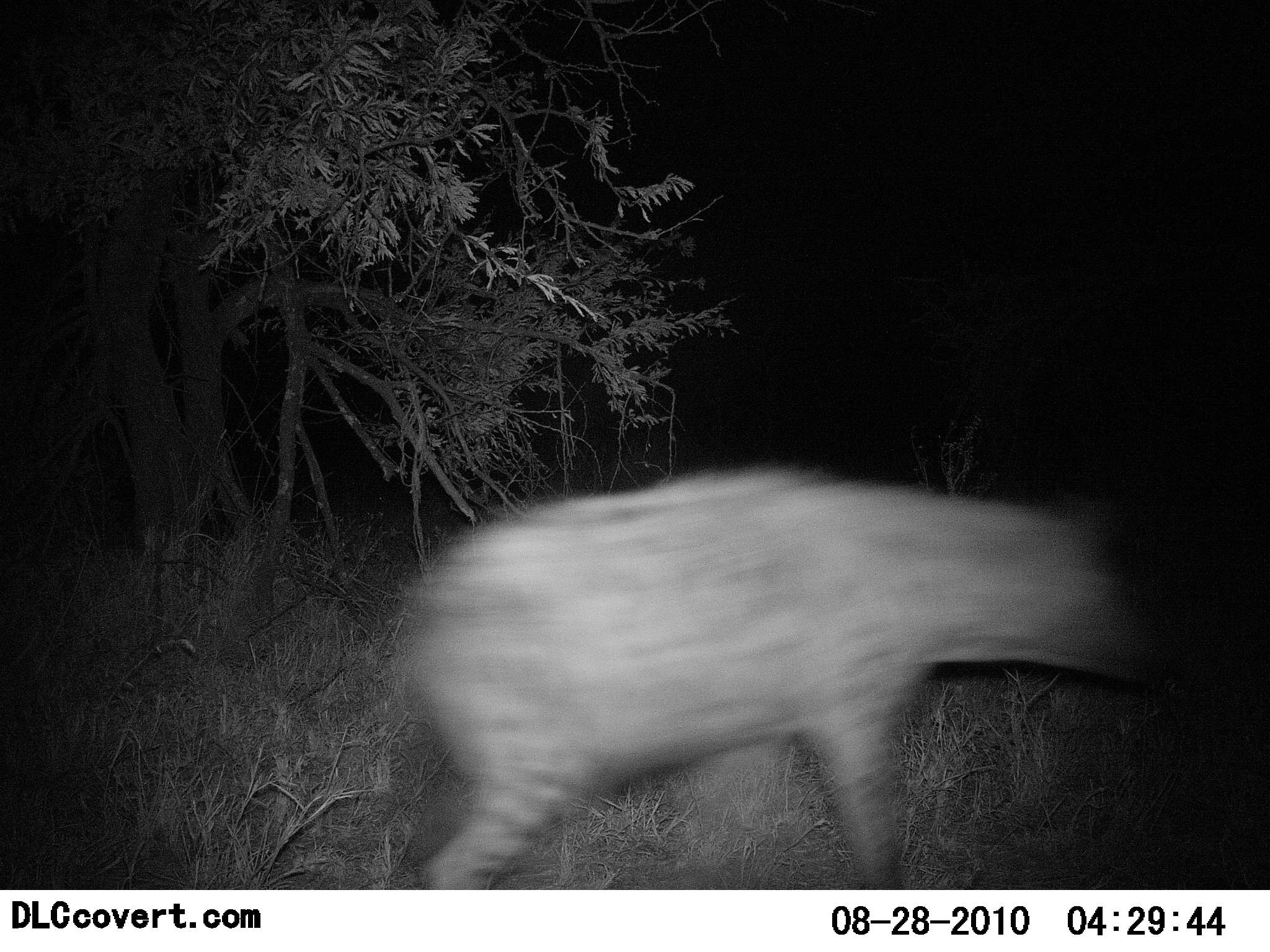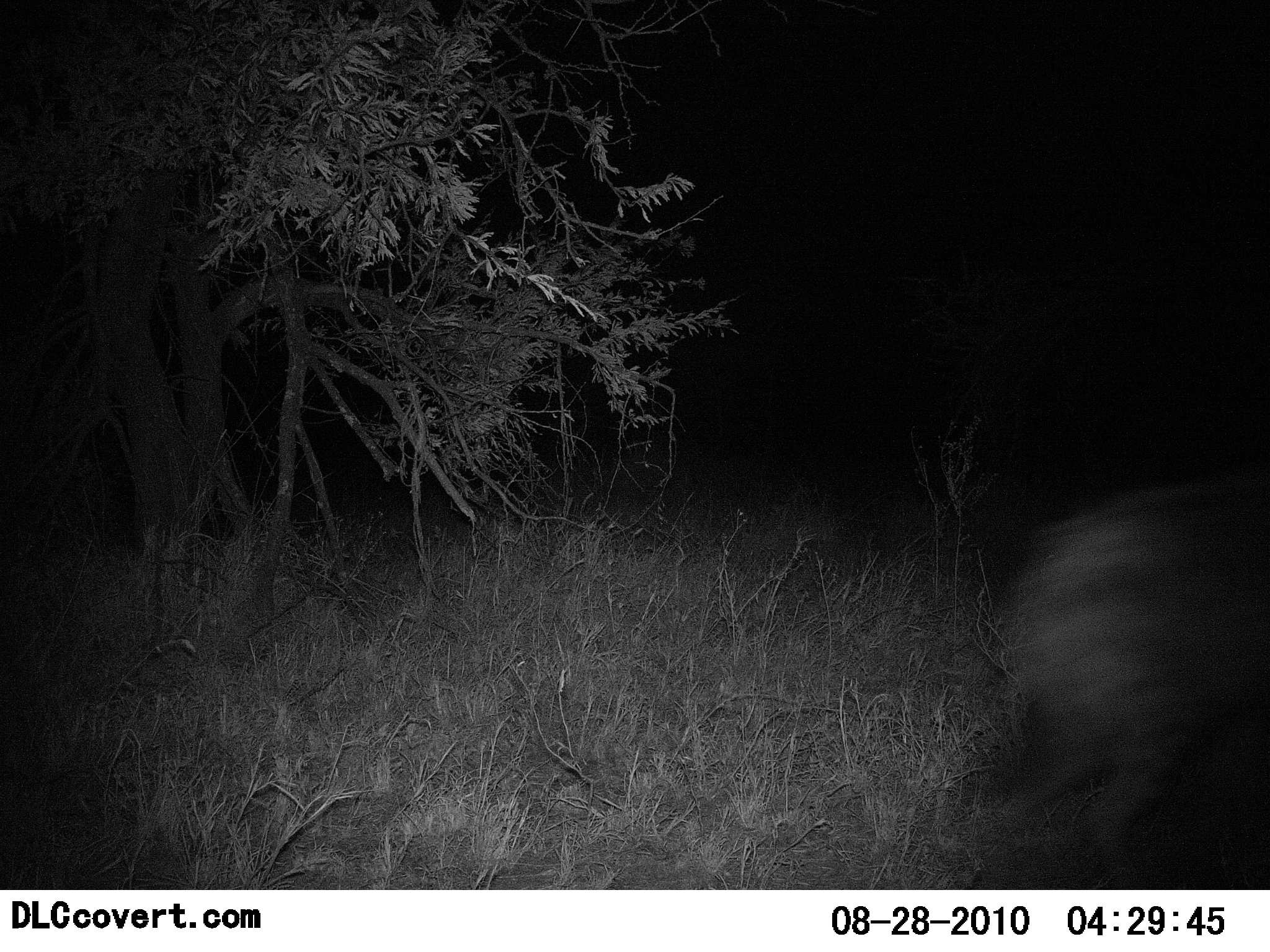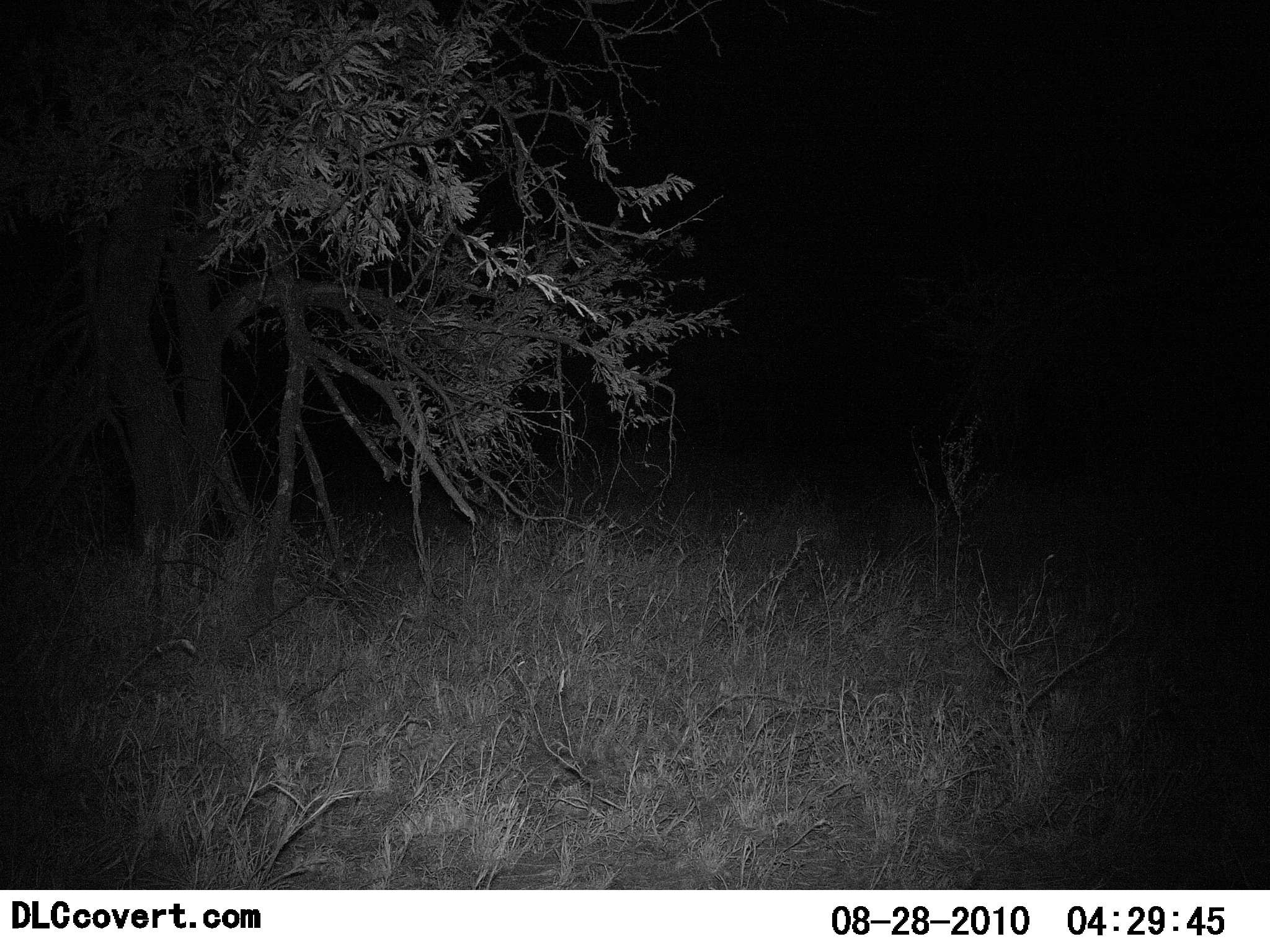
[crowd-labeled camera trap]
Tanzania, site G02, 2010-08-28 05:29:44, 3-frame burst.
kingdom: Animalia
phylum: Chordata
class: Mammalia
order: Carnivora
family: Hyaenidae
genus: Crocuta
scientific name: Crocuta crocuta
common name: spotted hyena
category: hyenaspotted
Hyenaspotted (spotted hyena) (Crocuta crocuta), count 1. Behavior (volunteer vote fractions): standing 0%, resting 0%, moving 100%, interacting 0%. Young present (vote fraction): 0%. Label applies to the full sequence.